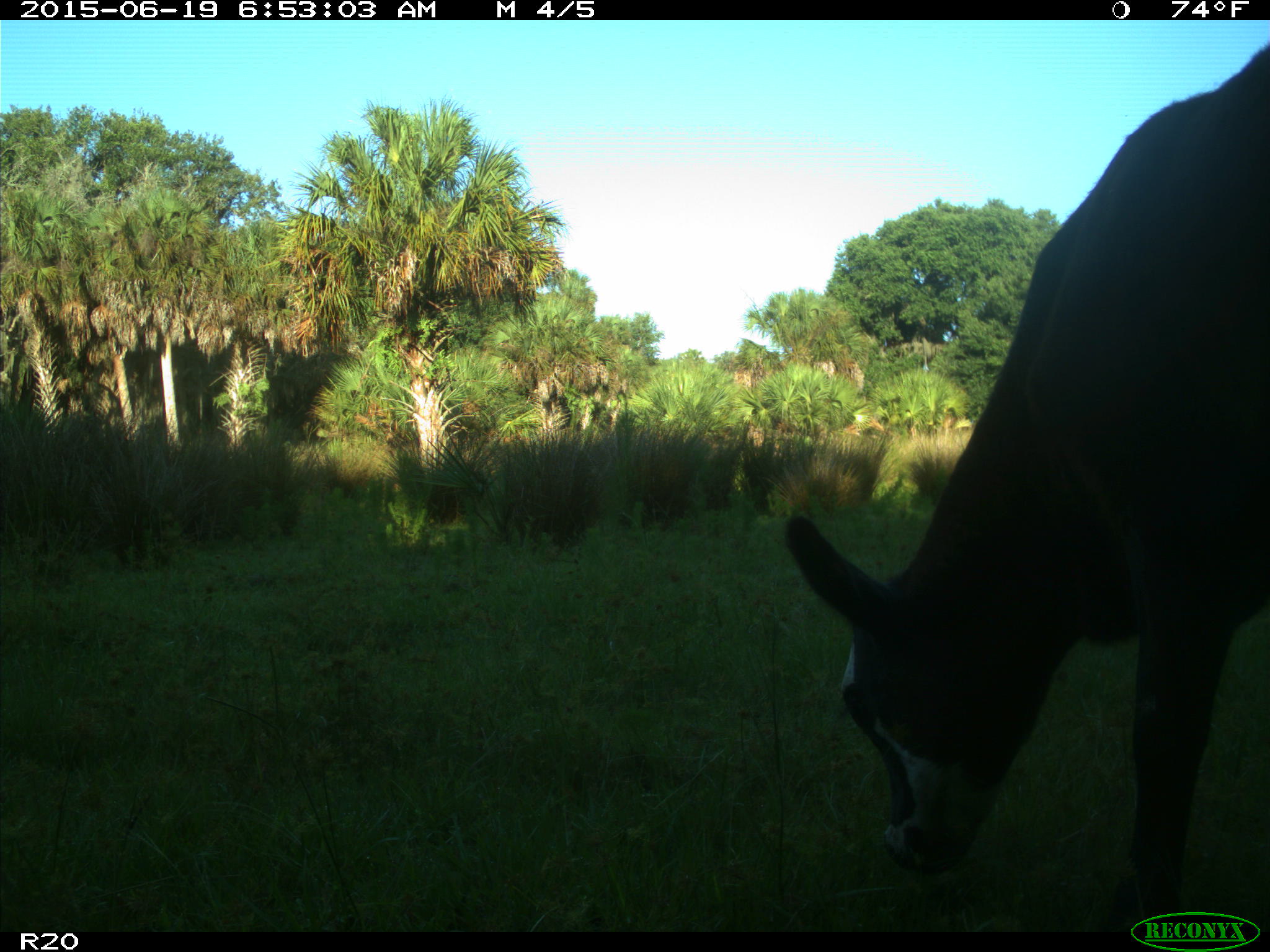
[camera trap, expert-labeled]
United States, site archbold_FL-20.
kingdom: Animalia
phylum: Chordata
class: Mammalia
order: Artiodactyla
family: Bovidae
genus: Bos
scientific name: Bos taurus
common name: domestic cow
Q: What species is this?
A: Bos taurus (domestic cow).